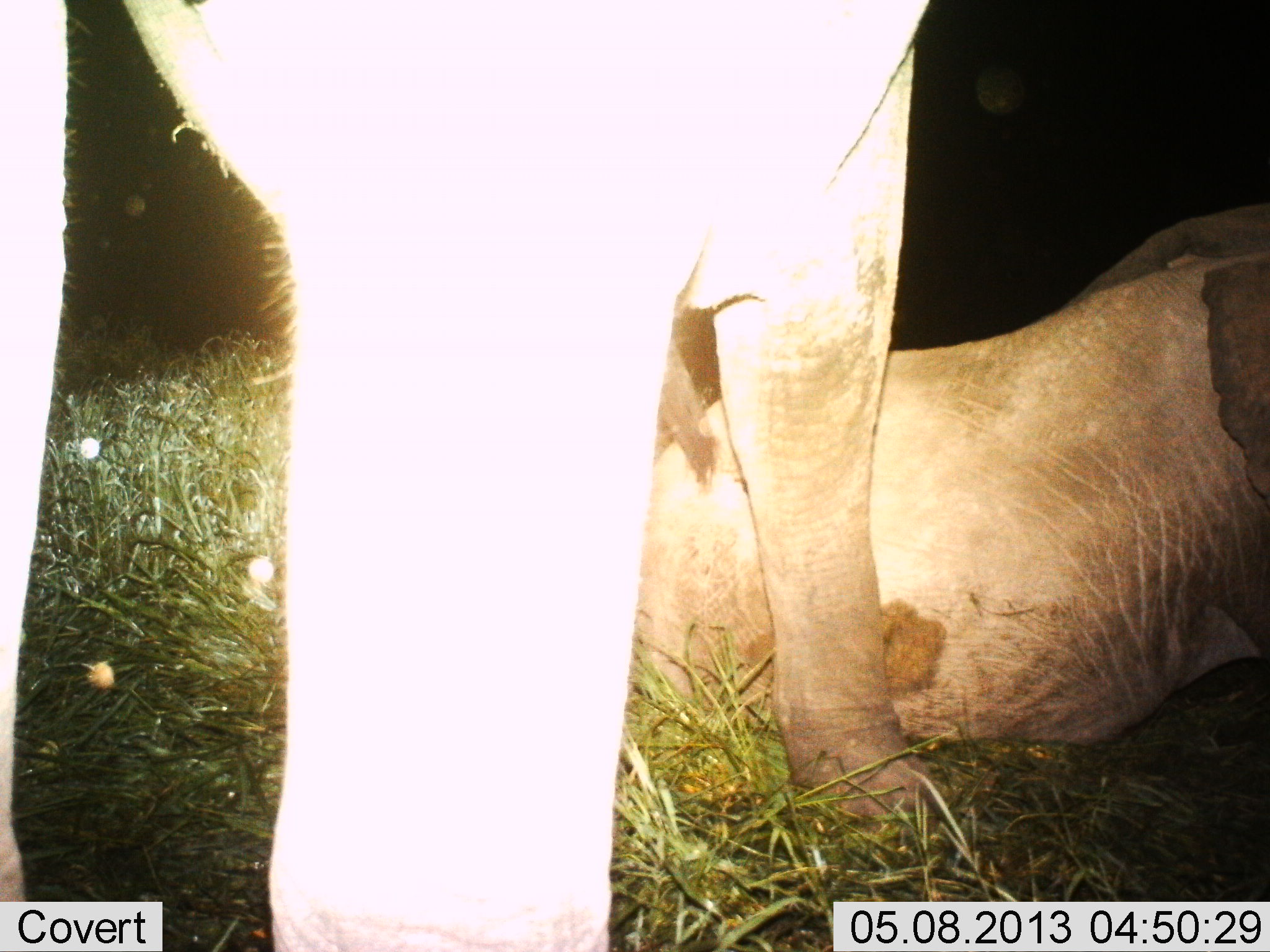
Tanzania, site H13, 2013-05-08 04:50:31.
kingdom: Animalia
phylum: Chordata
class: Mammalia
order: Proboscidea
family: Elephantidae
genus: Loxodonta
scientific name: Loxodonta africana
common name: african bush elephant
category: elephant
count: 2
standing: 79%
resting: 100%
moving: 0%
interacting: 0%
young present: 36%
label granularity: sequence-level